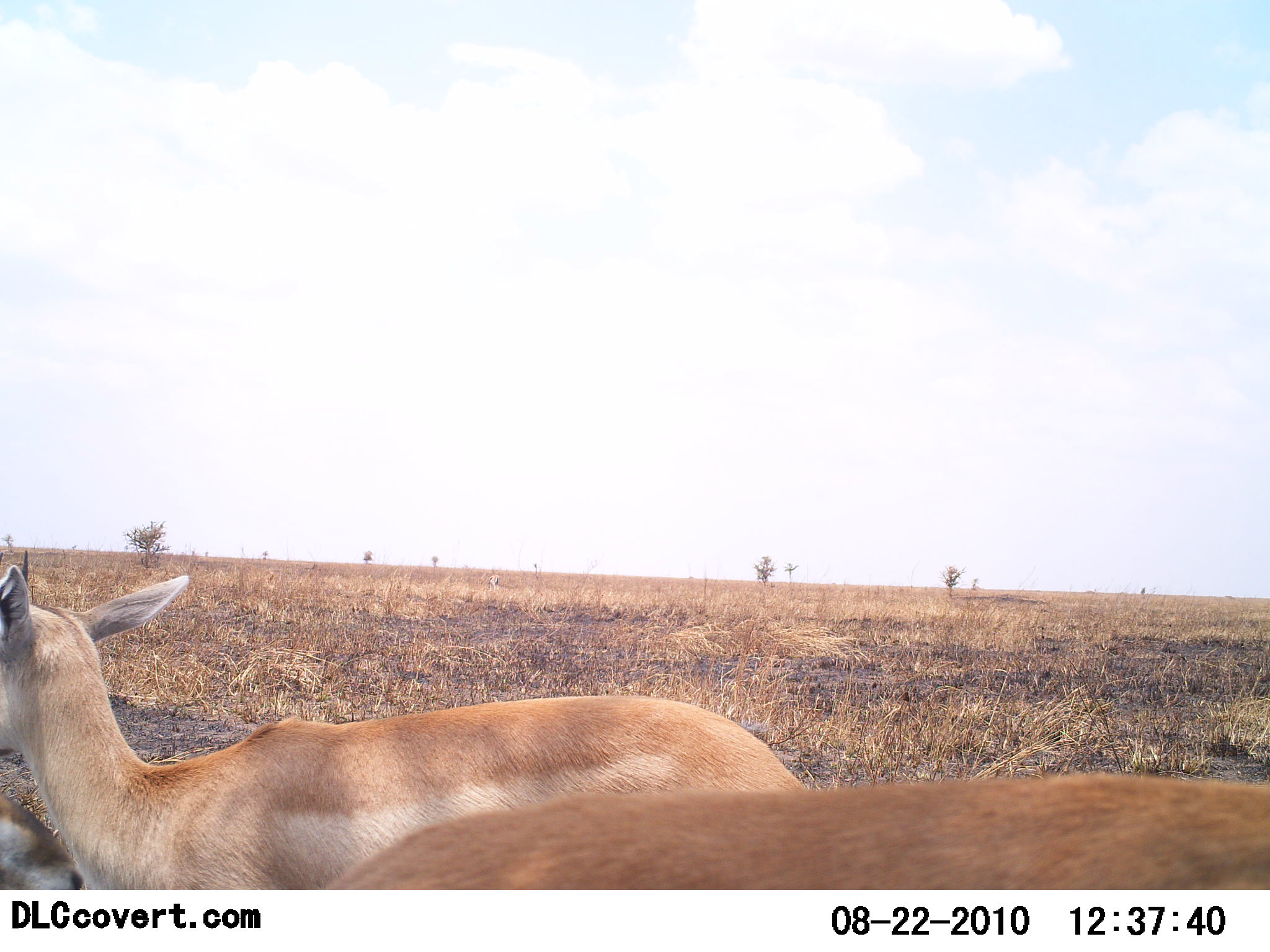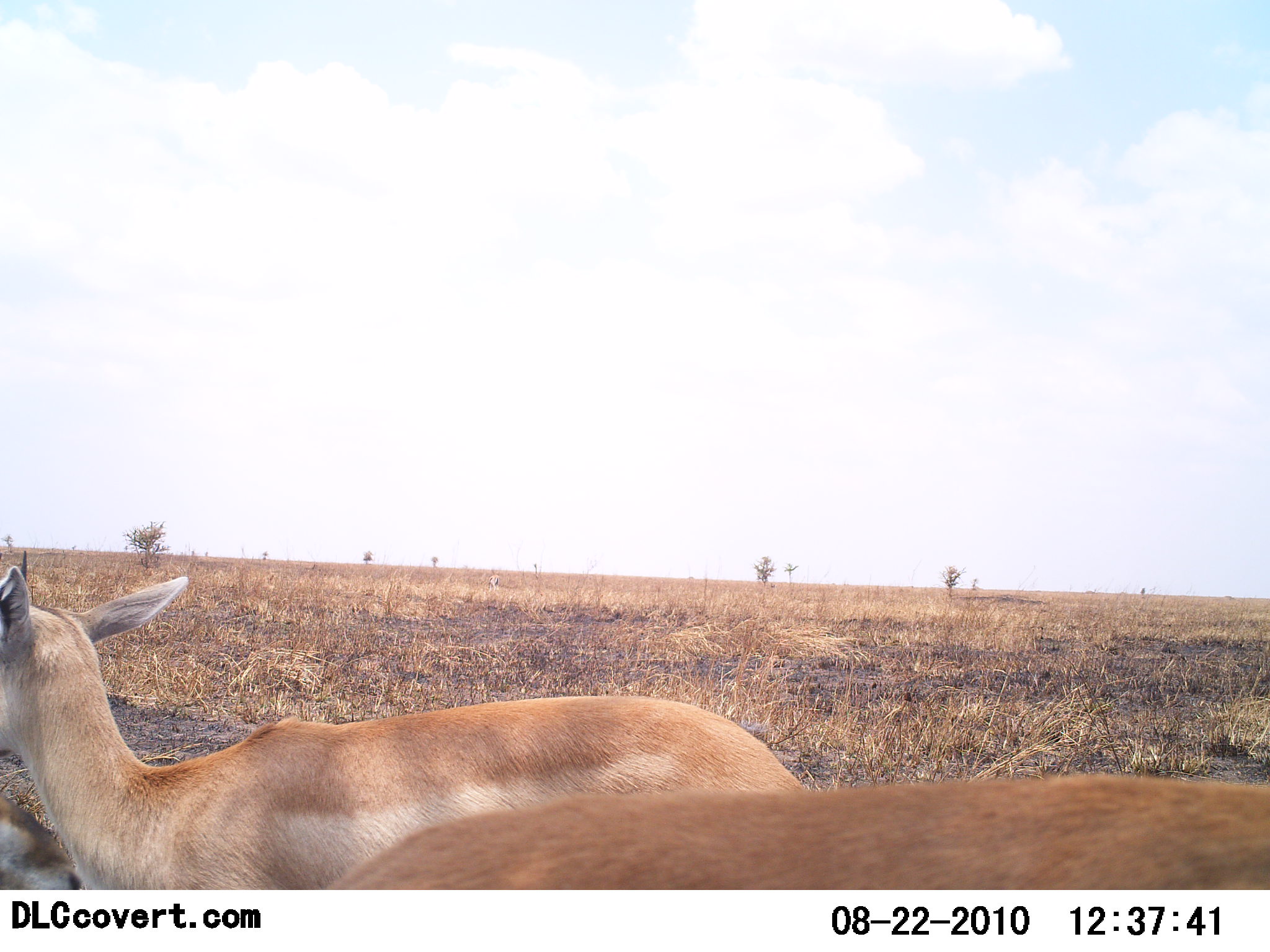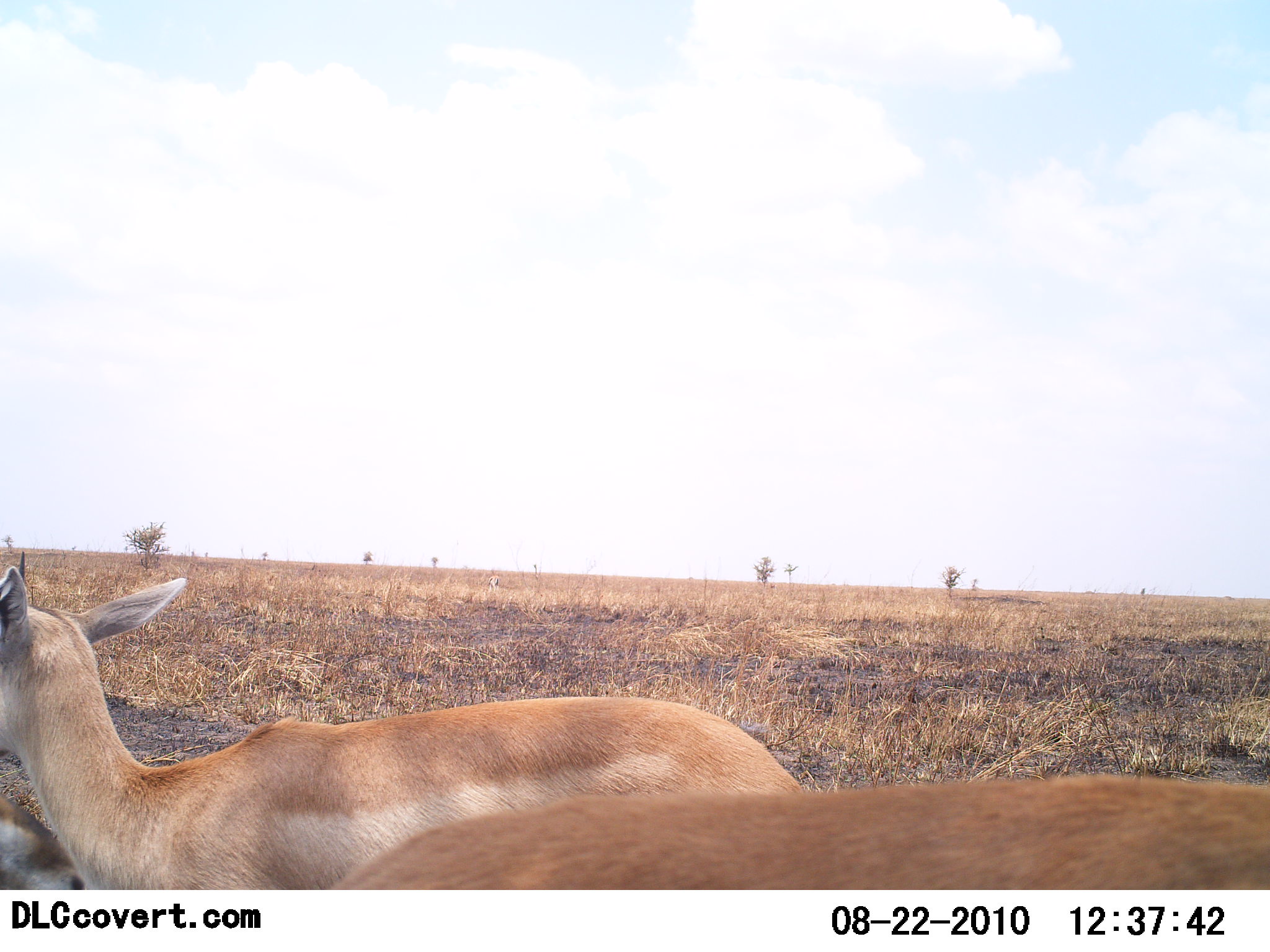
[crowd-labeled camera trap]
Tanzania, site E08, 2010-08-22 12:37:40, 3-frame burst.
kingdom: Animalia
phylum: Chordata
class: Mammalia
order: Artiodactyla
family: Bovidae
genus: Nanger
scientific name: Nanger granti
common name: grant's gazelle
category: gazellegrants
Gazellegrants (grant's gazelle) (Nanger granti), count 3. Behavior (volunteer vote fractions): standing 64%, resting 29%, moving 7%, interacting 0%. Young present (vote fraction): 7%. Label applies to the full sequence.